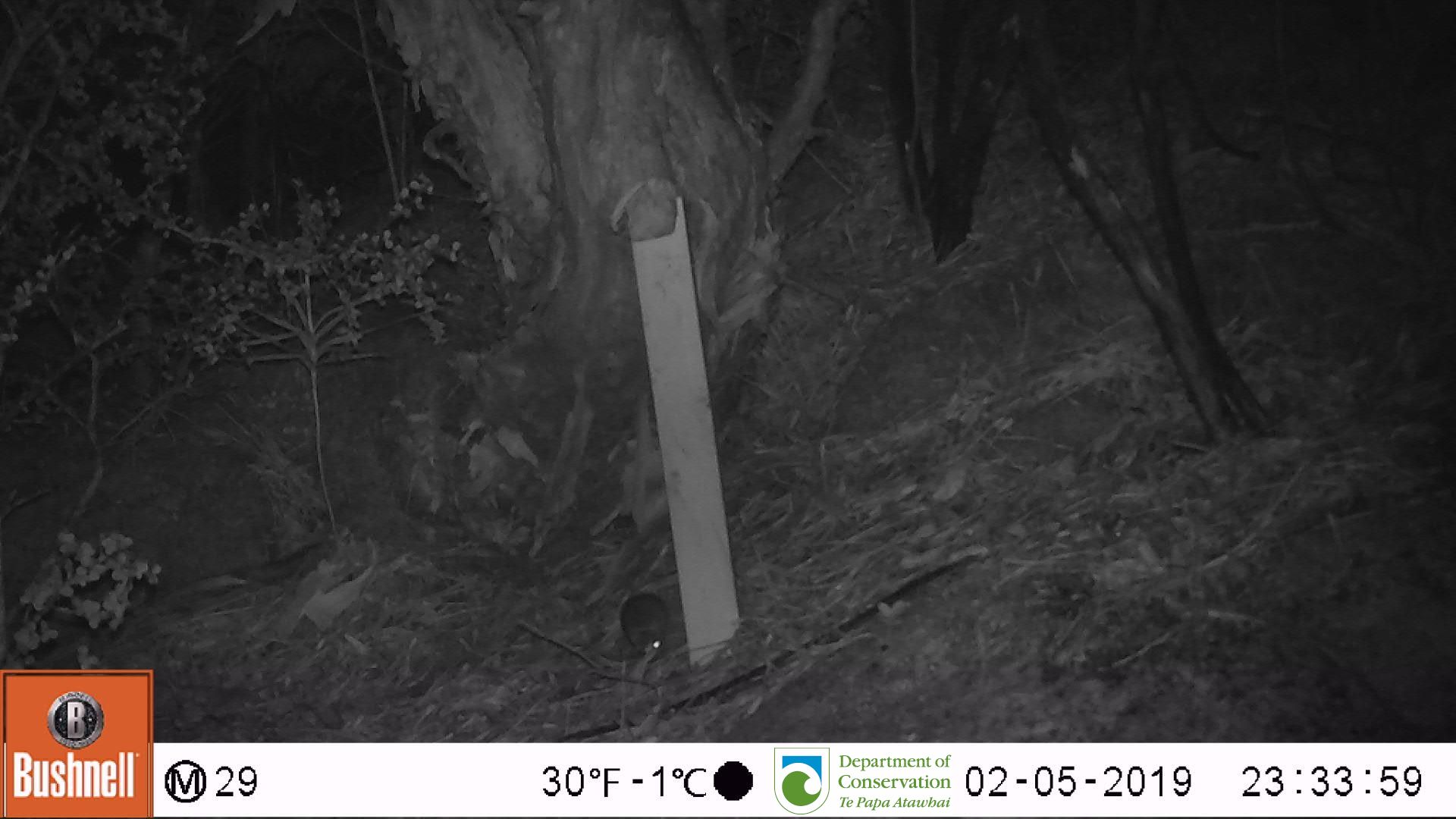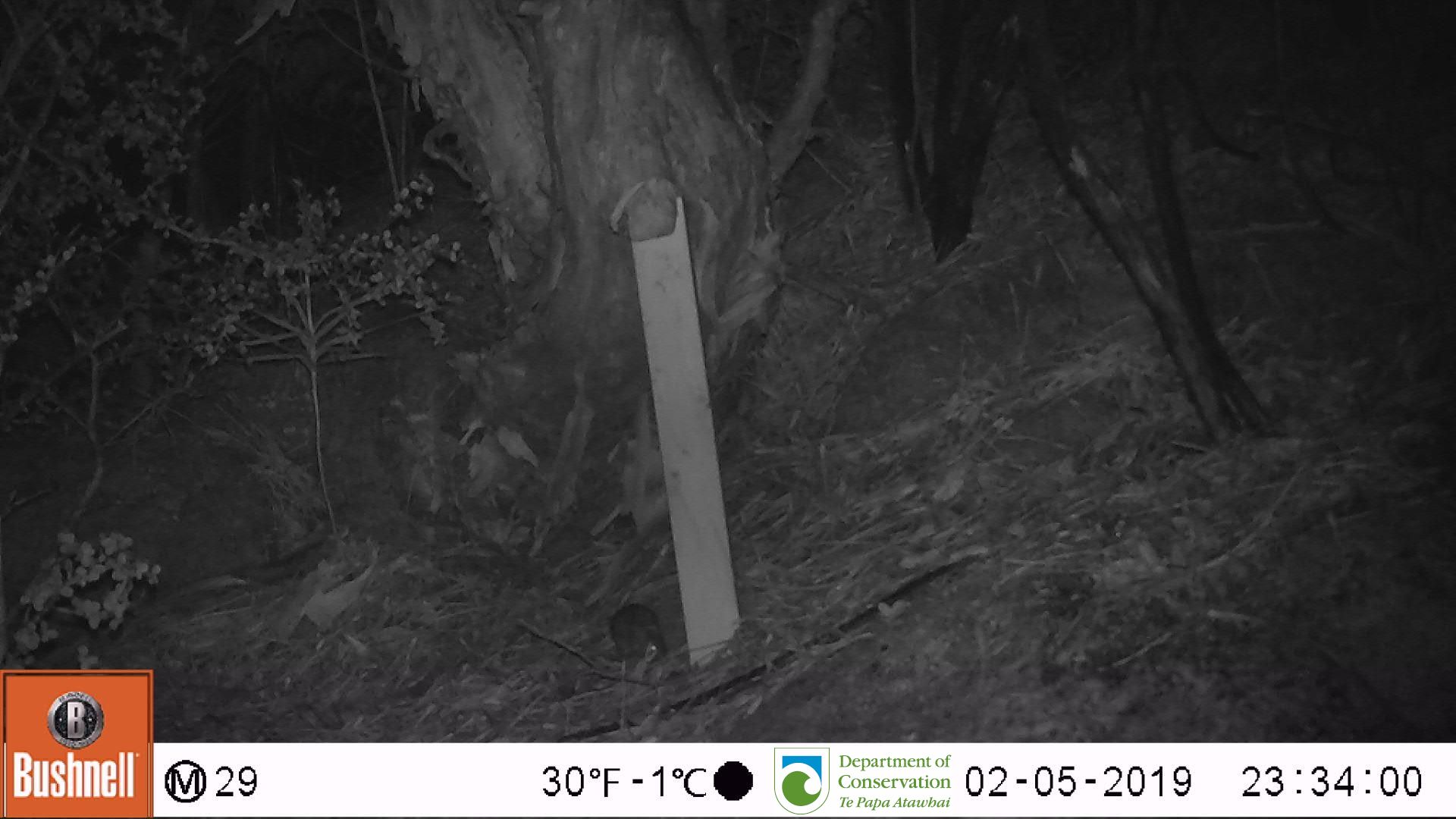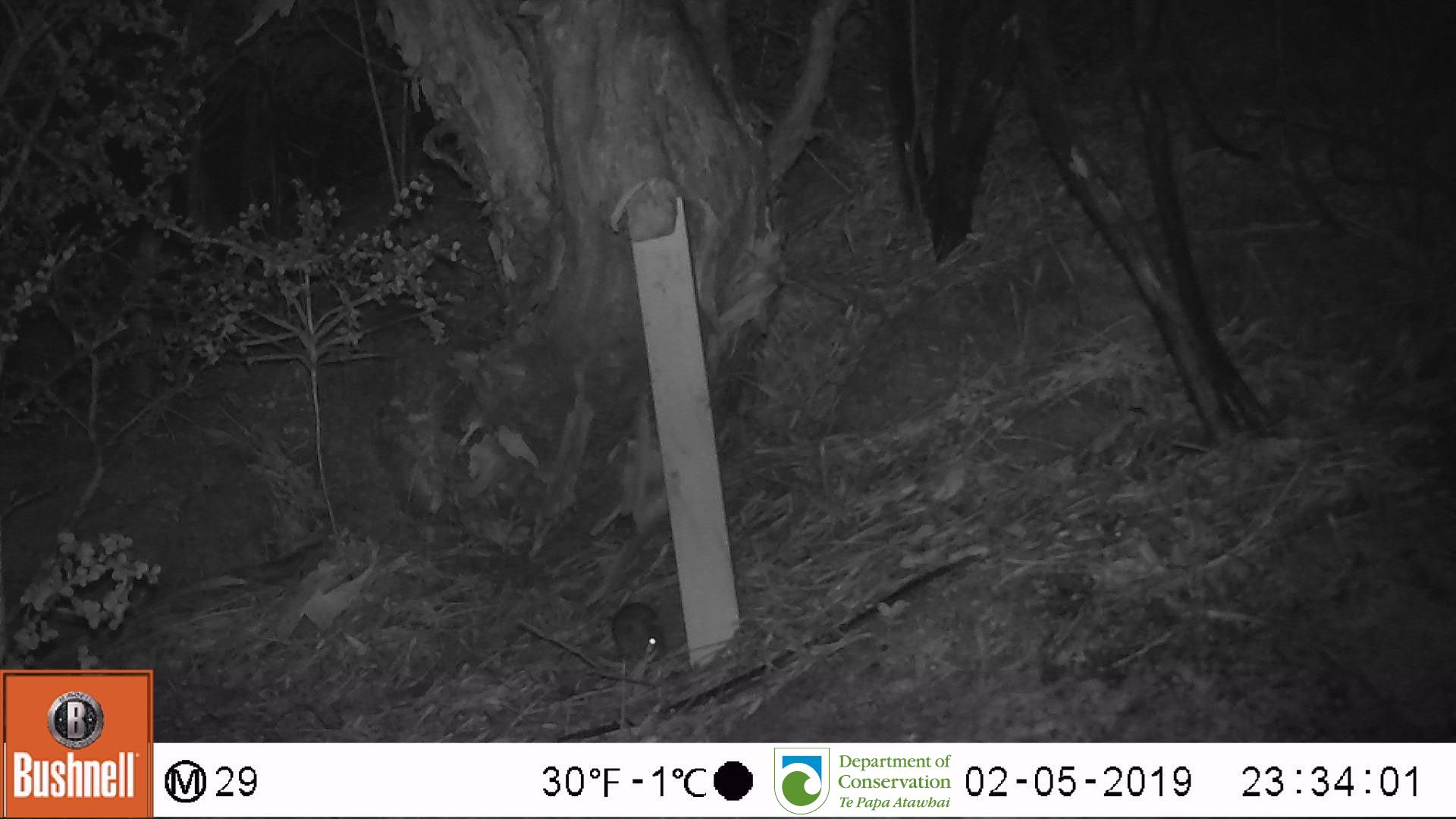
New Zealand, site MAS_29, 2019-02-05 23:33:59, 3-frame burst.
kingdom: Animalia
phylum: Chordata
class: Mammalia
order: Rodentia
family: Muridae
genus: Mus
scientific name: Mus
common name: mouse